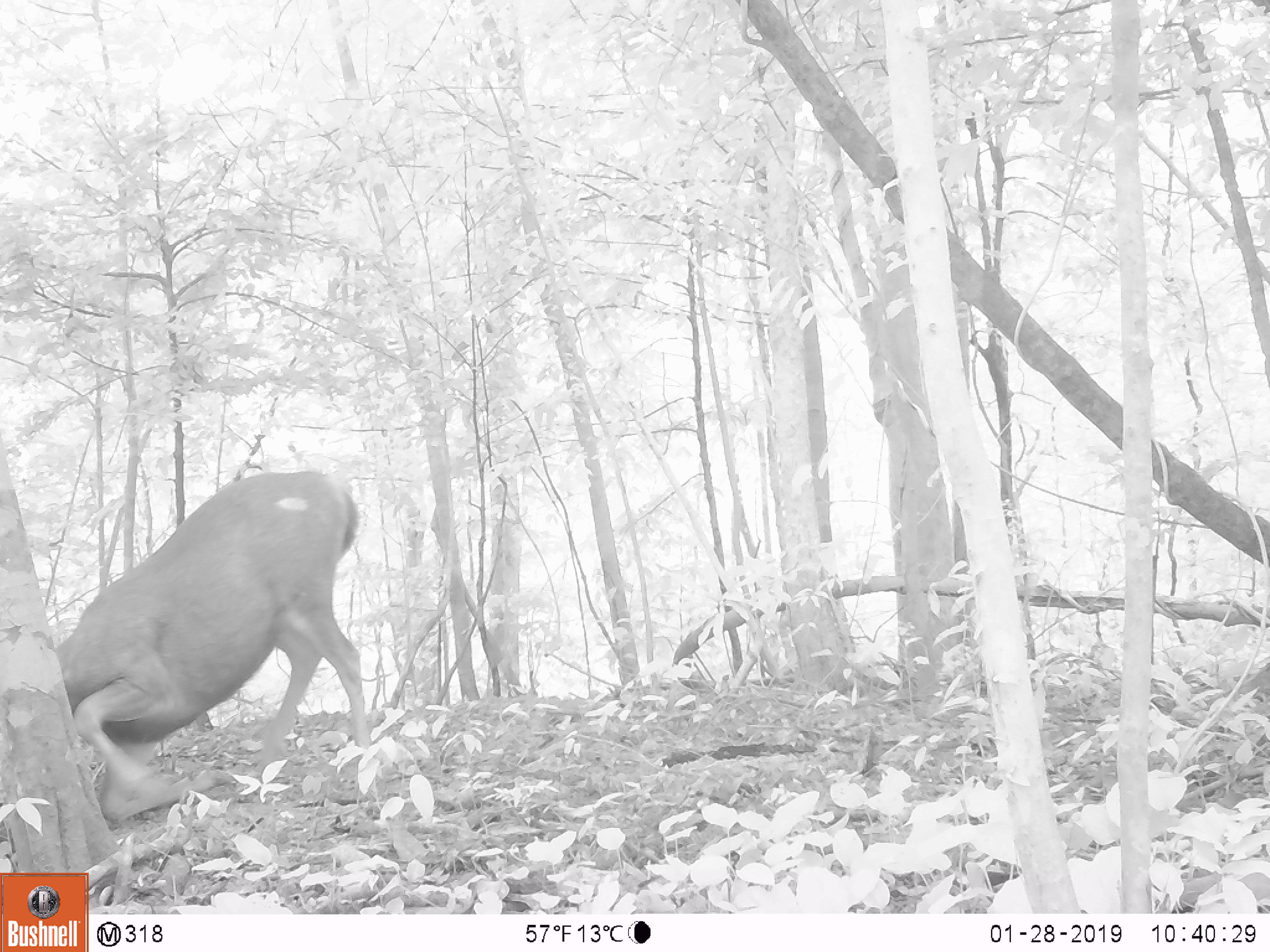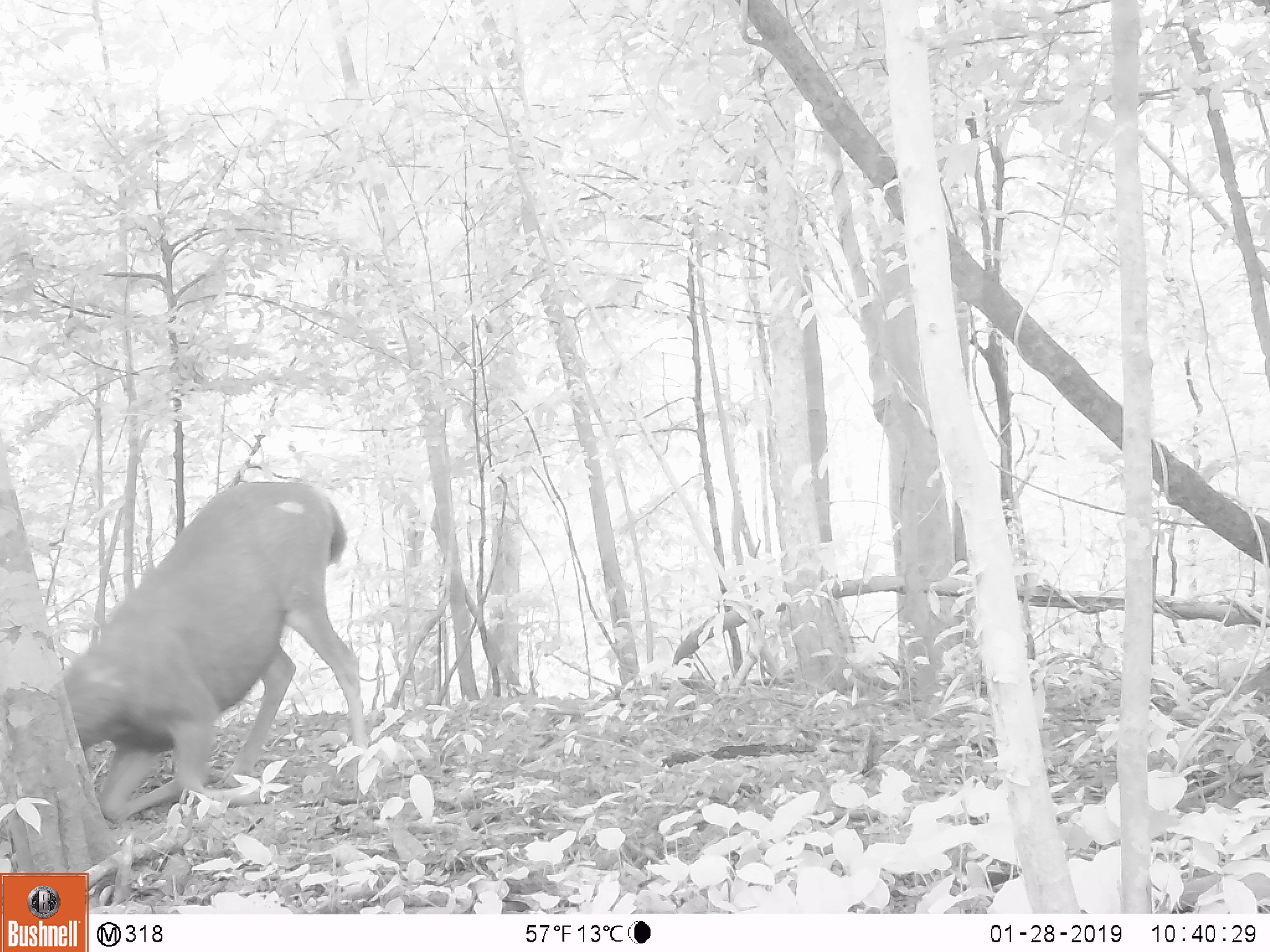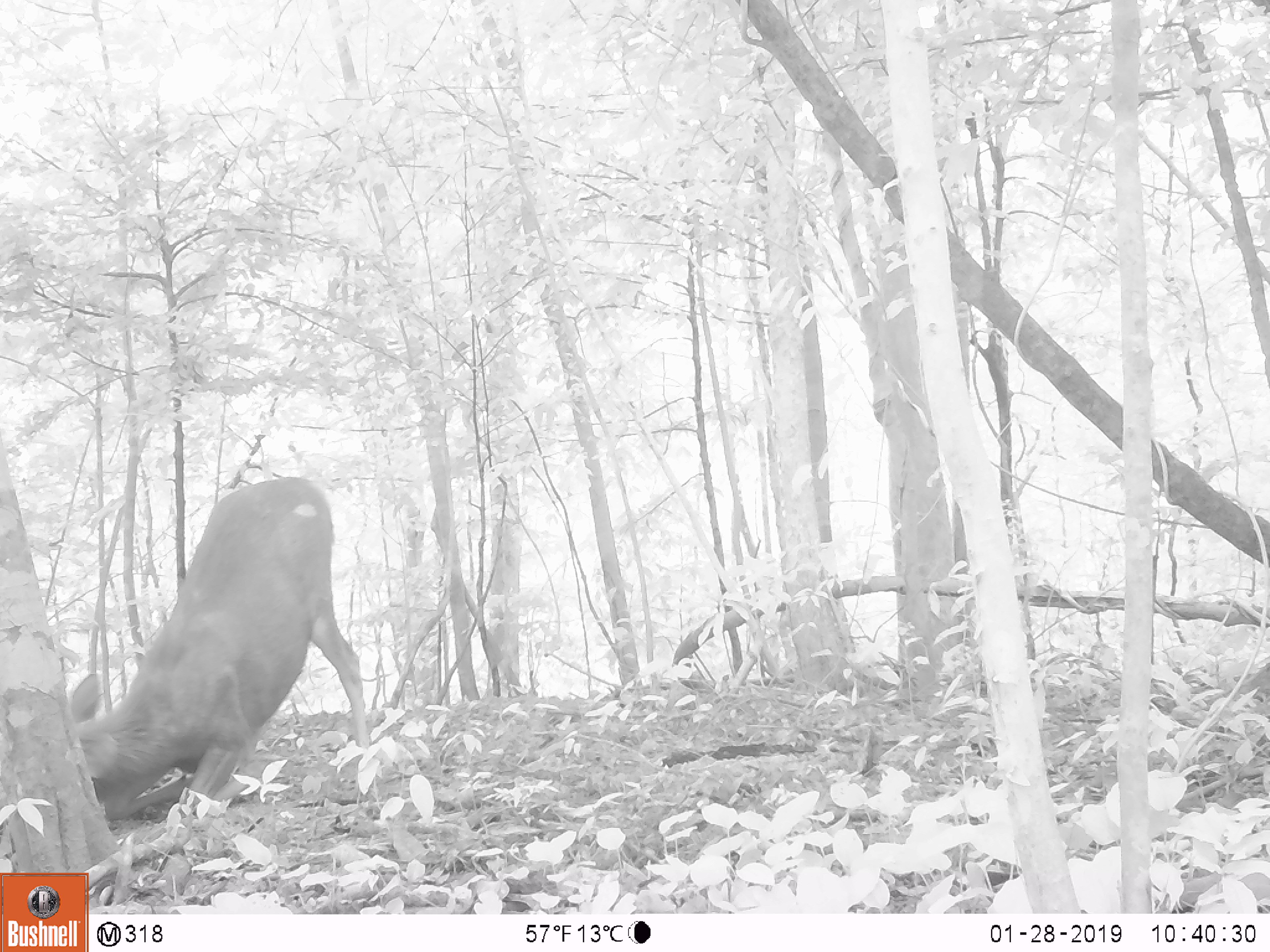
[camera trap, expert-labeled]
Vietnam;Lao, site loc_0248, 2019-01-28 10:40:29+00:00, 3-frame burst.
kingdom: Animalia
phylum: Chordata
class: Mammalia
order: Artiodactyla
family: Cervidae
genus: Rusa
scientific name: Rusa unicolor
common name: sambar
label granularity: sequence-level